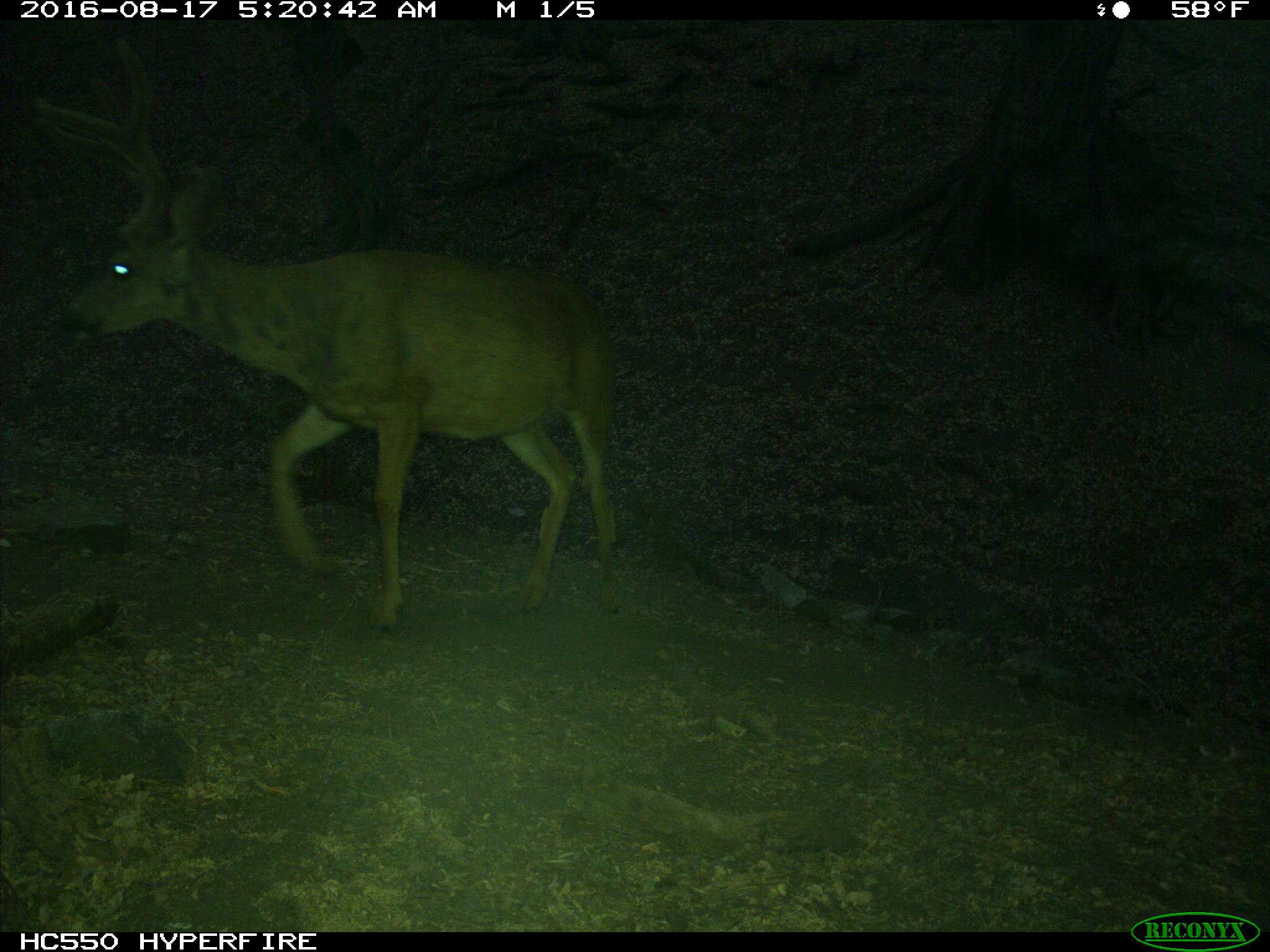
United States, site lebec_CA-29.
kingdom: Animalia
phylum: Chordata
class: Mammalia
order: Artiodactyla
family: Cervidae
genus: Odocoileus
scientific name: Odocoileus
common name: deer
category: unidentified deer